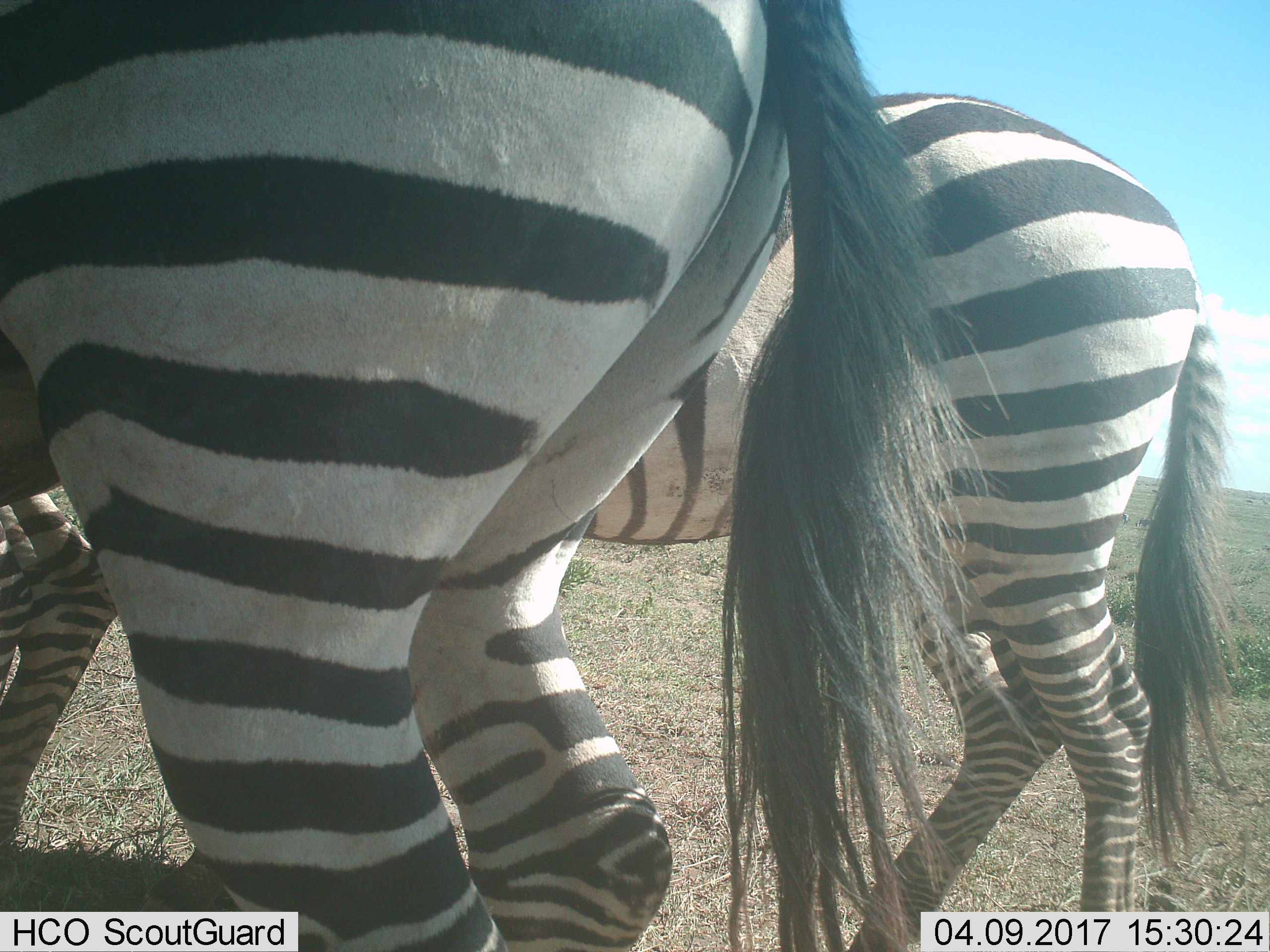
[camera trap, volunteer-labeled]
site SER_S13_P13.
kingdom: Animalia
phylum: Chordata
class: Mammalia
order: Perissodactyla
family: Equidae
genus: Equus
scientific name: Equus quagga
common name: plains zebra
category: zebraplains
Zebraplains (plains zebra) (Equus quagga), count 2. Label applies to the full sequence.